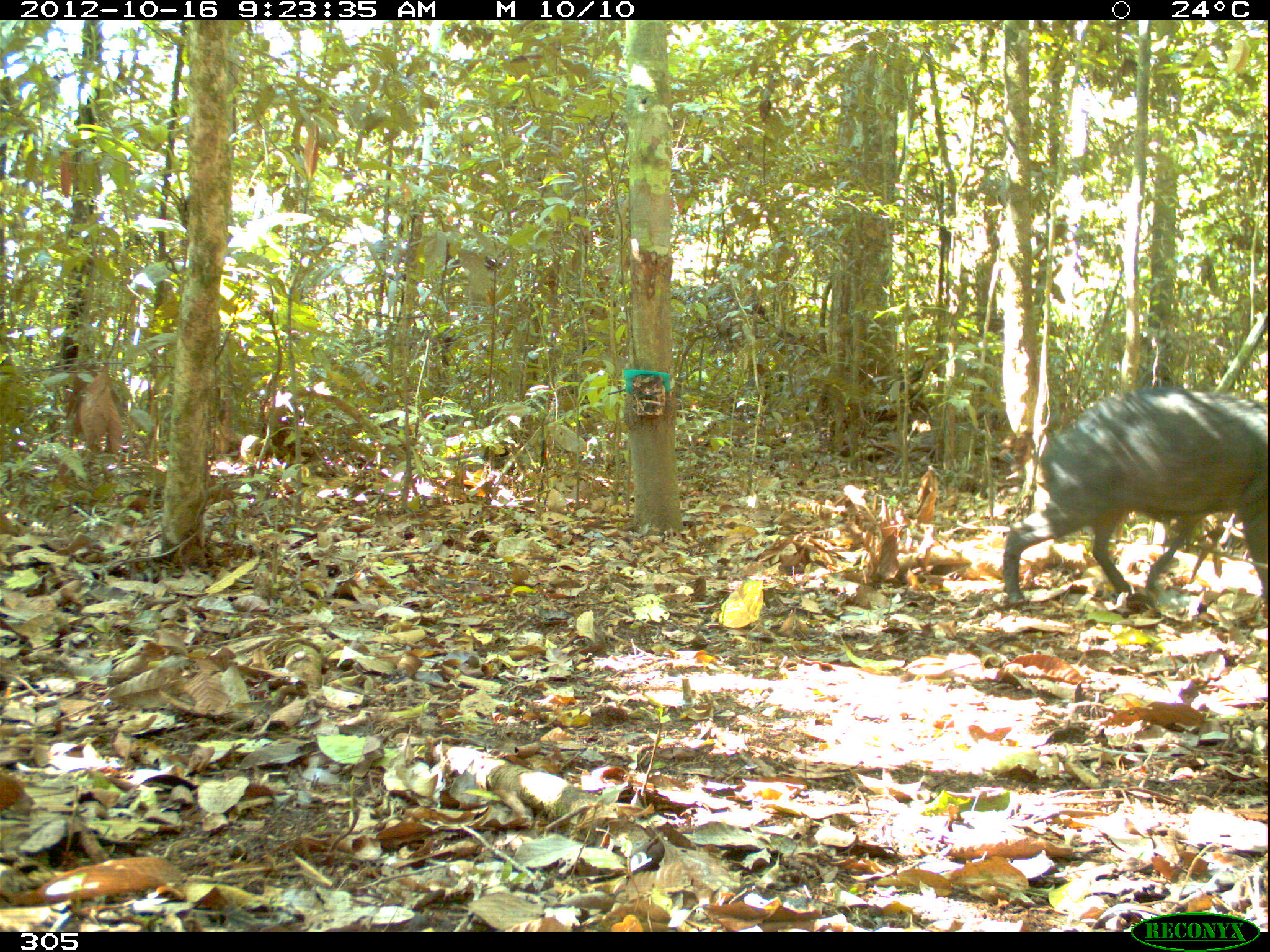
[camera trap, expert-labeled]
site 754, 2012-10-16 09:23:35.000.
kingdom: Animalia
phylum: Chordata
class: Mammalia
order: Artiodactyla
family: Tayassuidae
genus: Tayassu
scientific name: Tayassu pecari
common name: white-lipped peccary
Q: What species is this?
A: Tayassu pecari (white-lipped peccary).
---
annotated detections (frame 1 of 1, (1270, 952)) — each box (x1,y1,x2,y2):
tayassu pecari: (1000,381,1270,606)